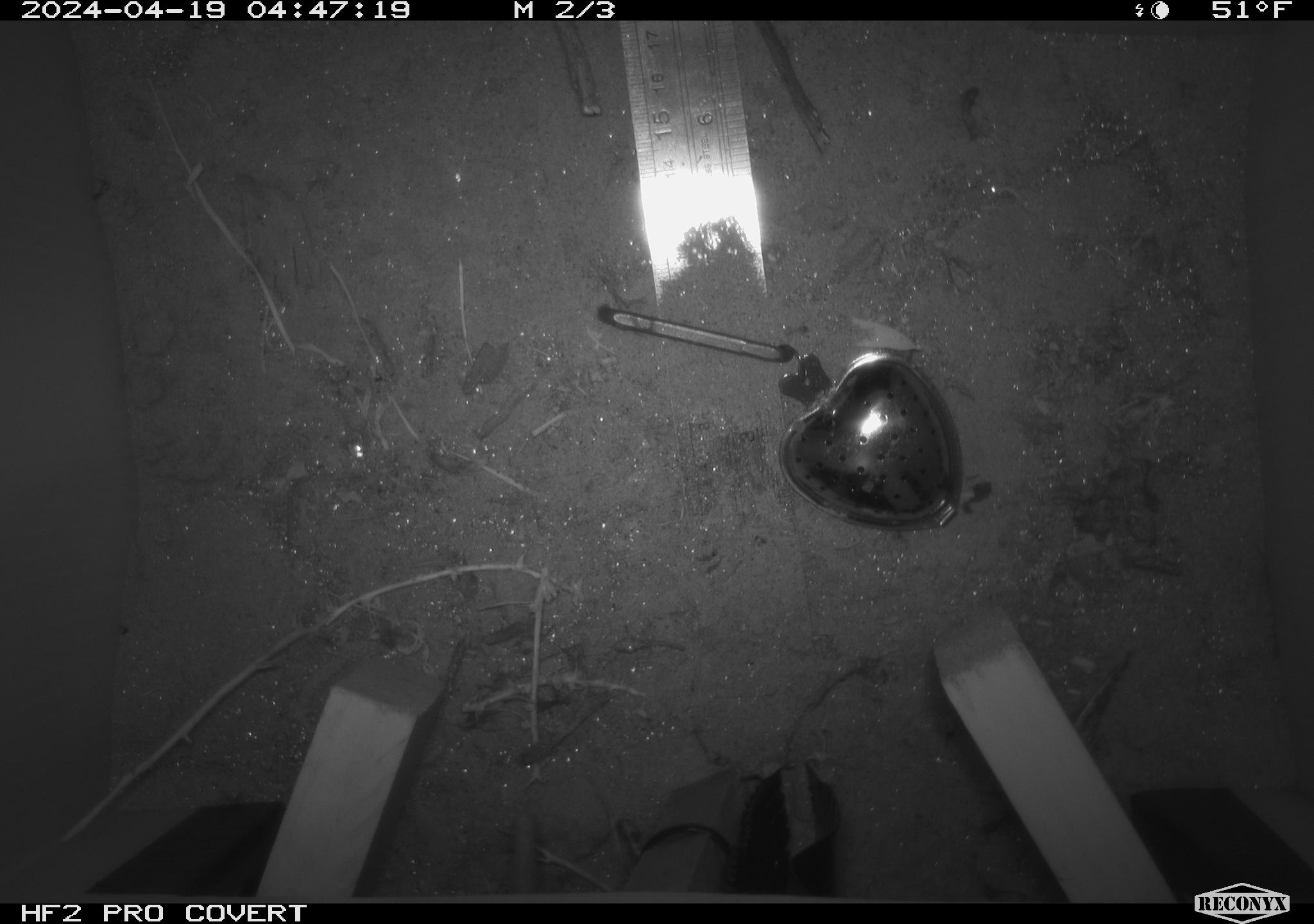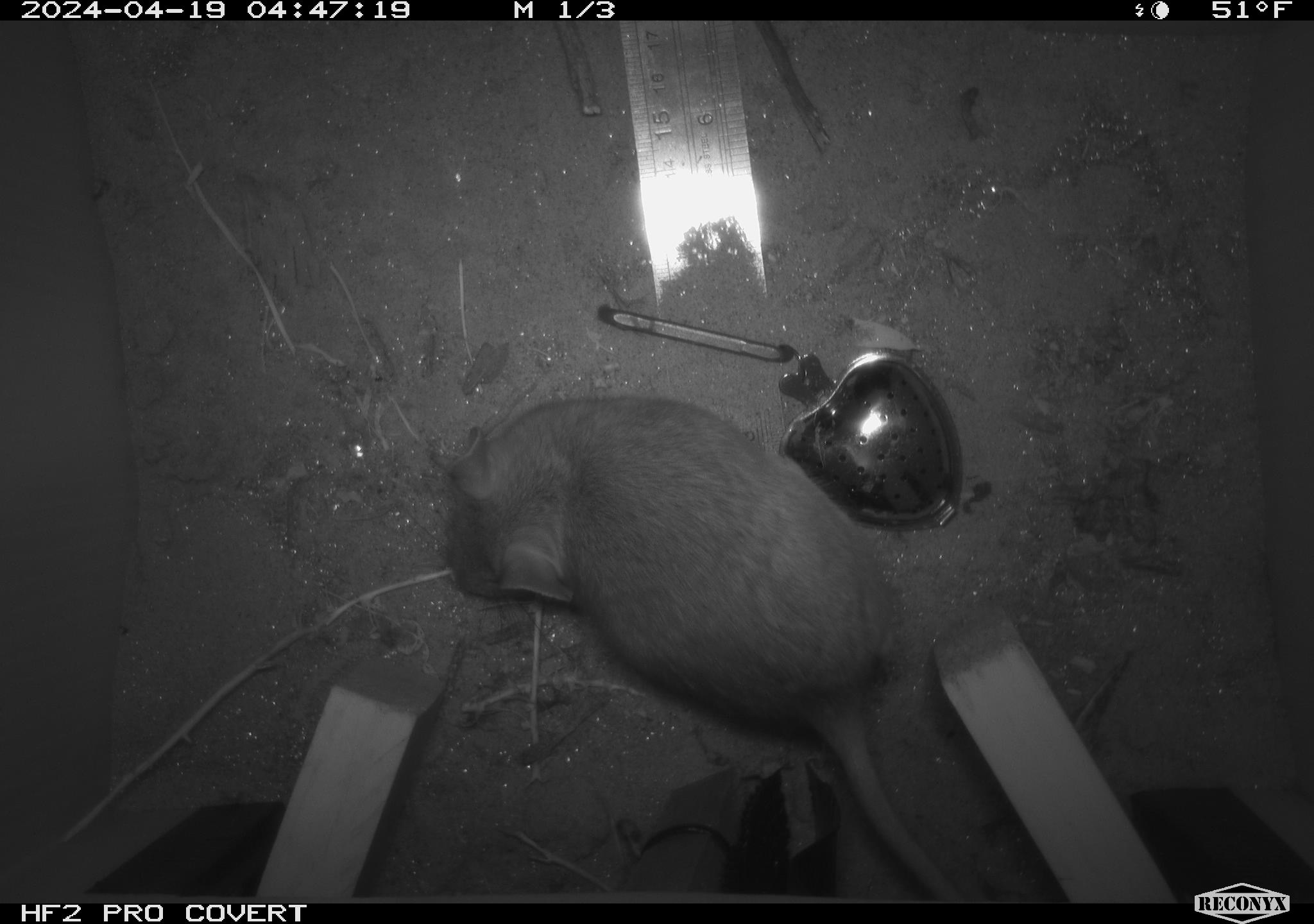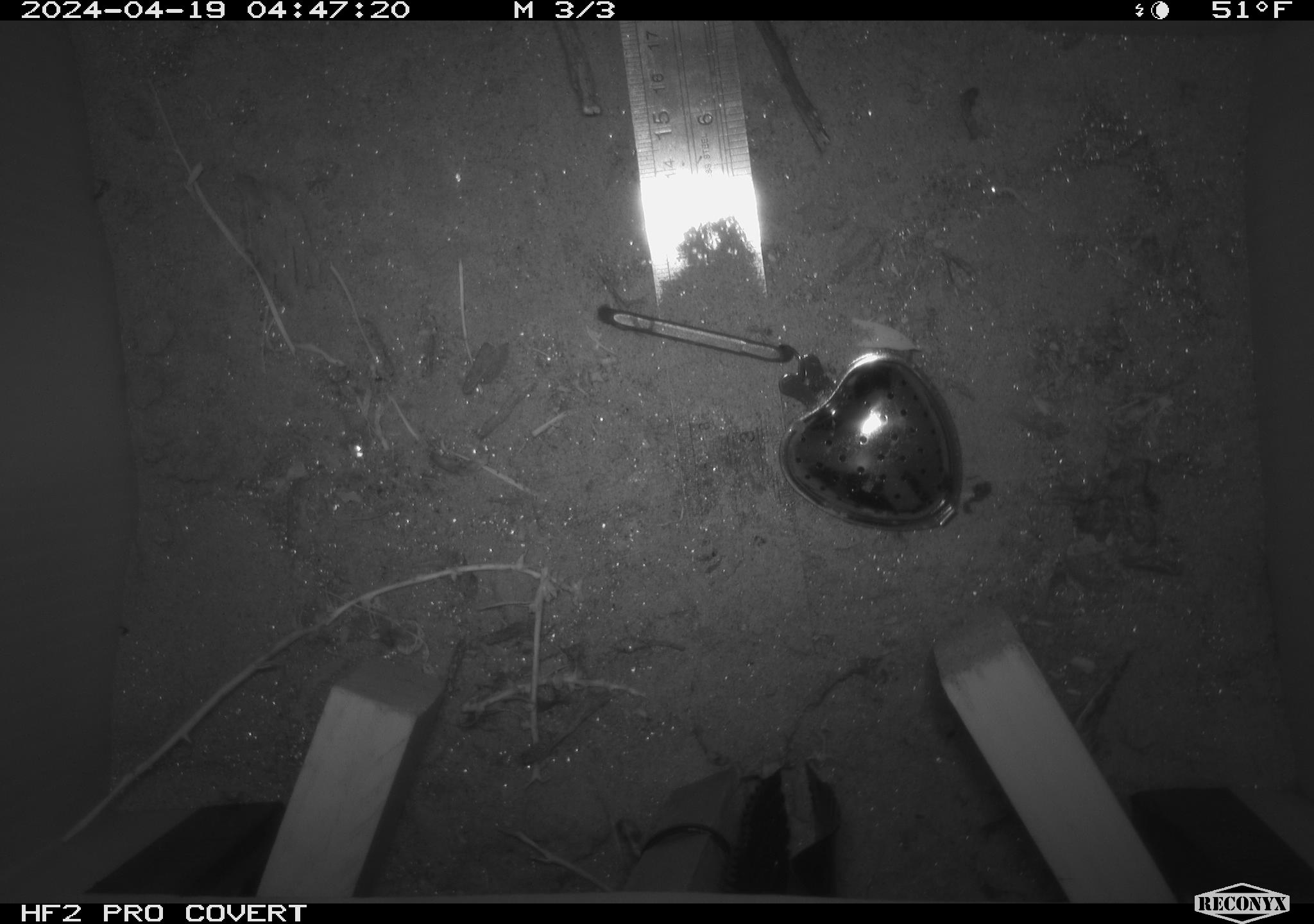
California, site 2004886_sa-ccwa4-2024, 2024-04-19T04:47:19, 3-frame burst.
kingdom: Animalia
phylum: Chordata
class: Mammalia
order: Rodentia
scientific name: Rodentia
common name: woodrat or rat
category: woodrat or rat species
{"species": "woodrat or rat species (woodrat or rat) (Rodentia)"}